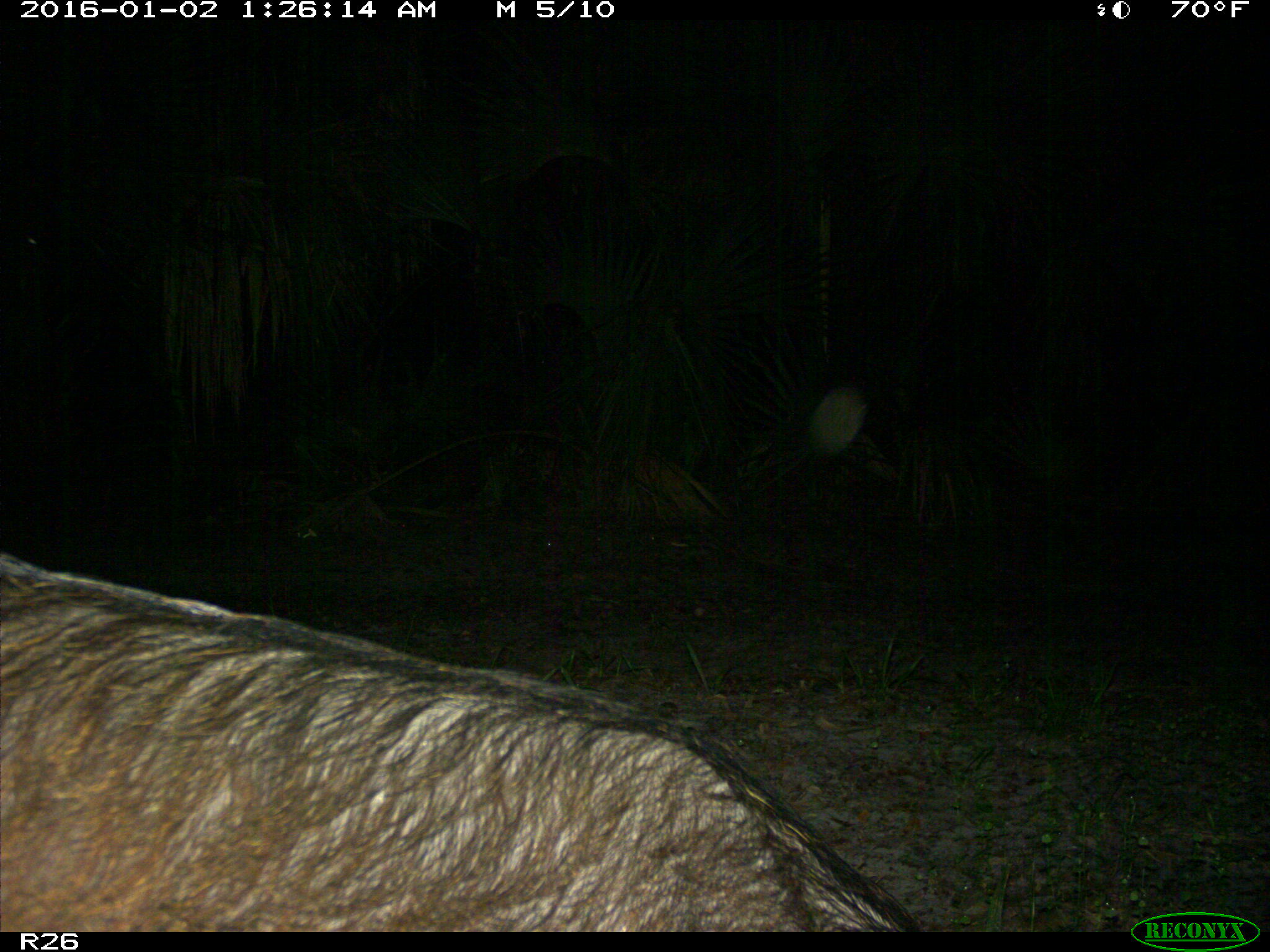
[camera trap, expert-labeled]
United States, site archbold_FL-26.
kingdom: Animalia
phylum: Chordata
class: Mammalia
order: Artiodactyla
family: Suidae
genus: Sus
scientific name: Sus scrofa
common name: wild boar